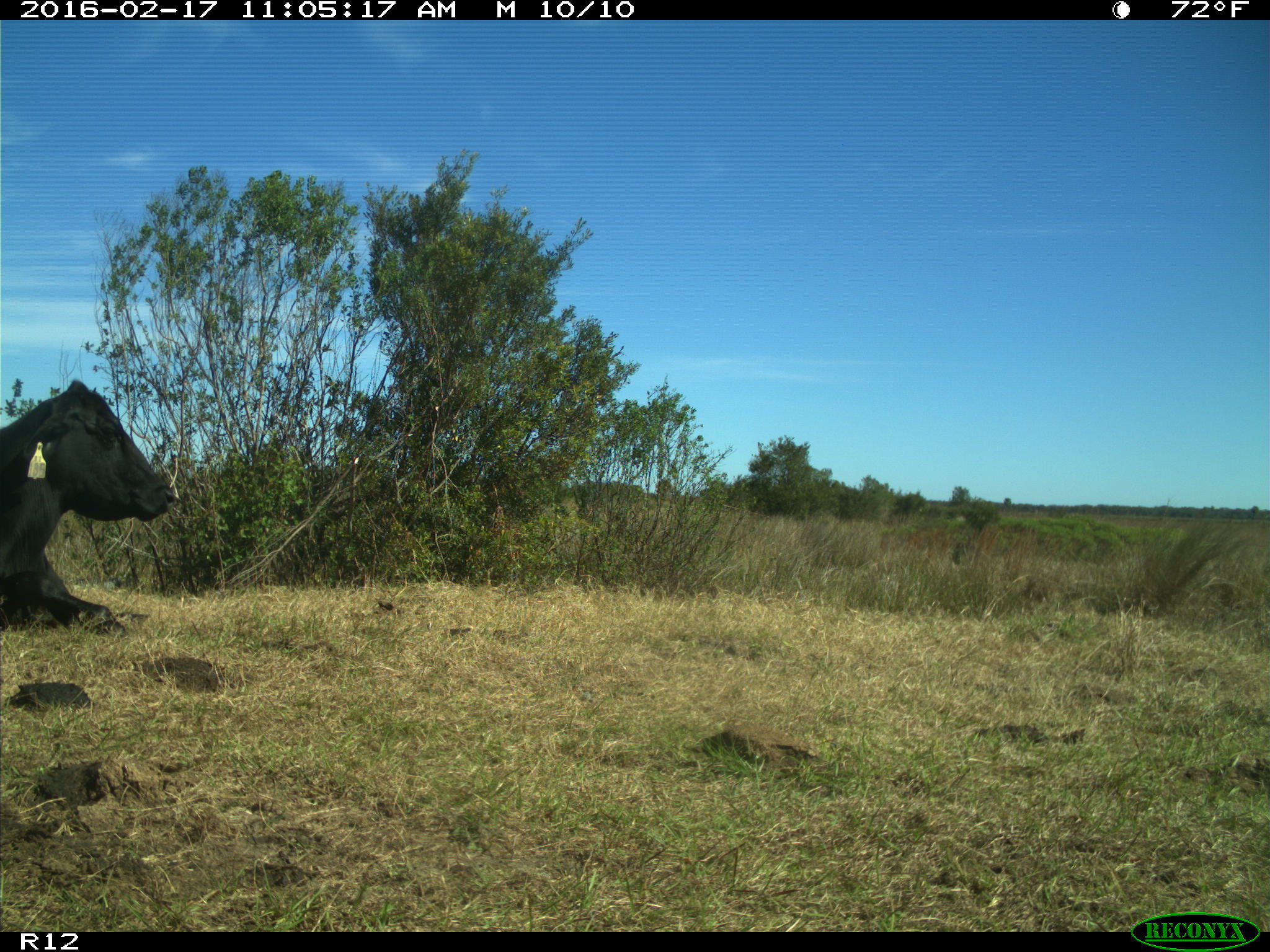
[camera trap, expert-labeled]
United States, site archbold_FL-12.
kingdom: Animalia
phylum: Chordata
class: Mammalia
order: Artiodactyla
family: Bovidae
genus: Bos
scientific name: Bos taurus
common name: domestic cow